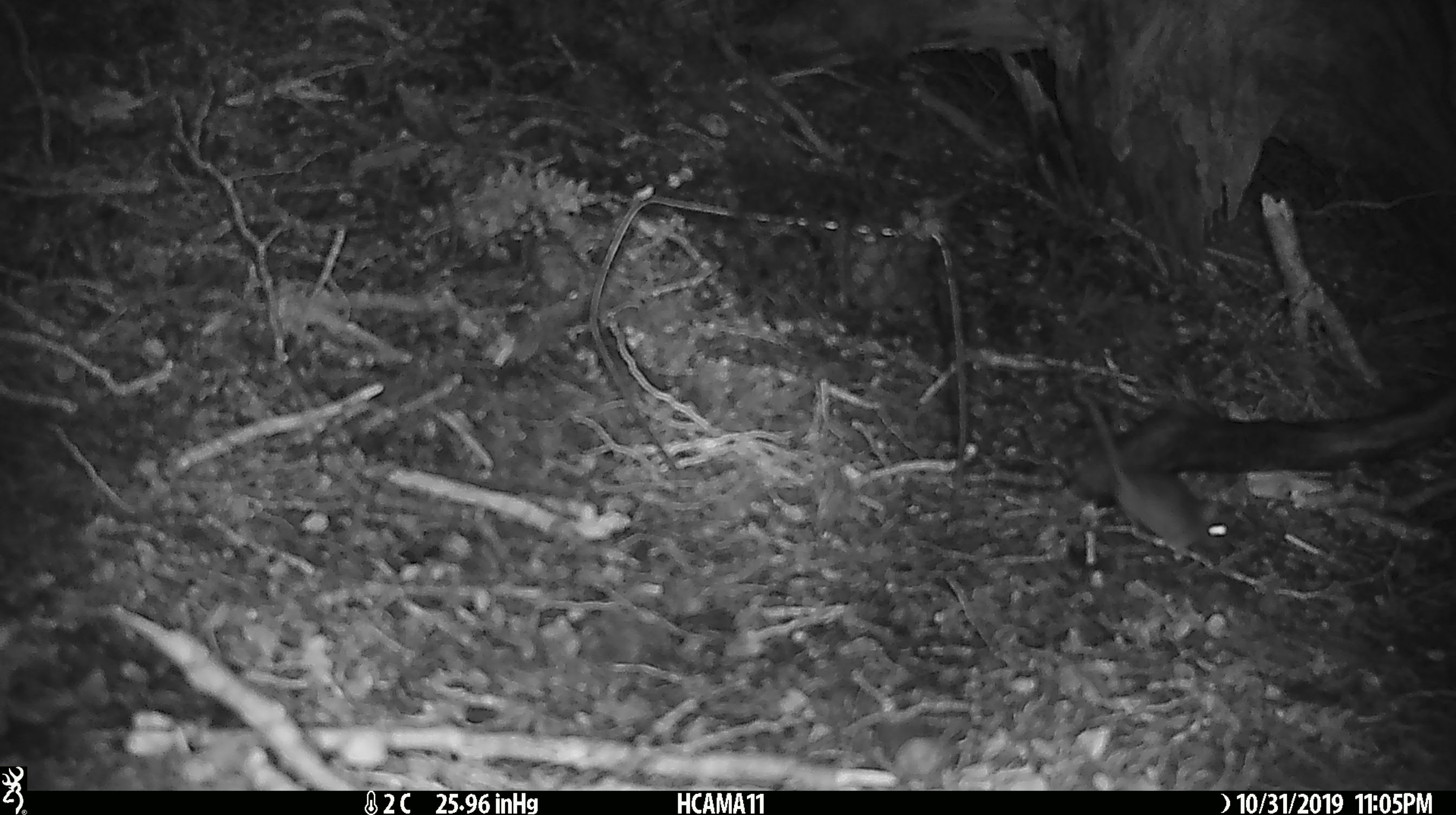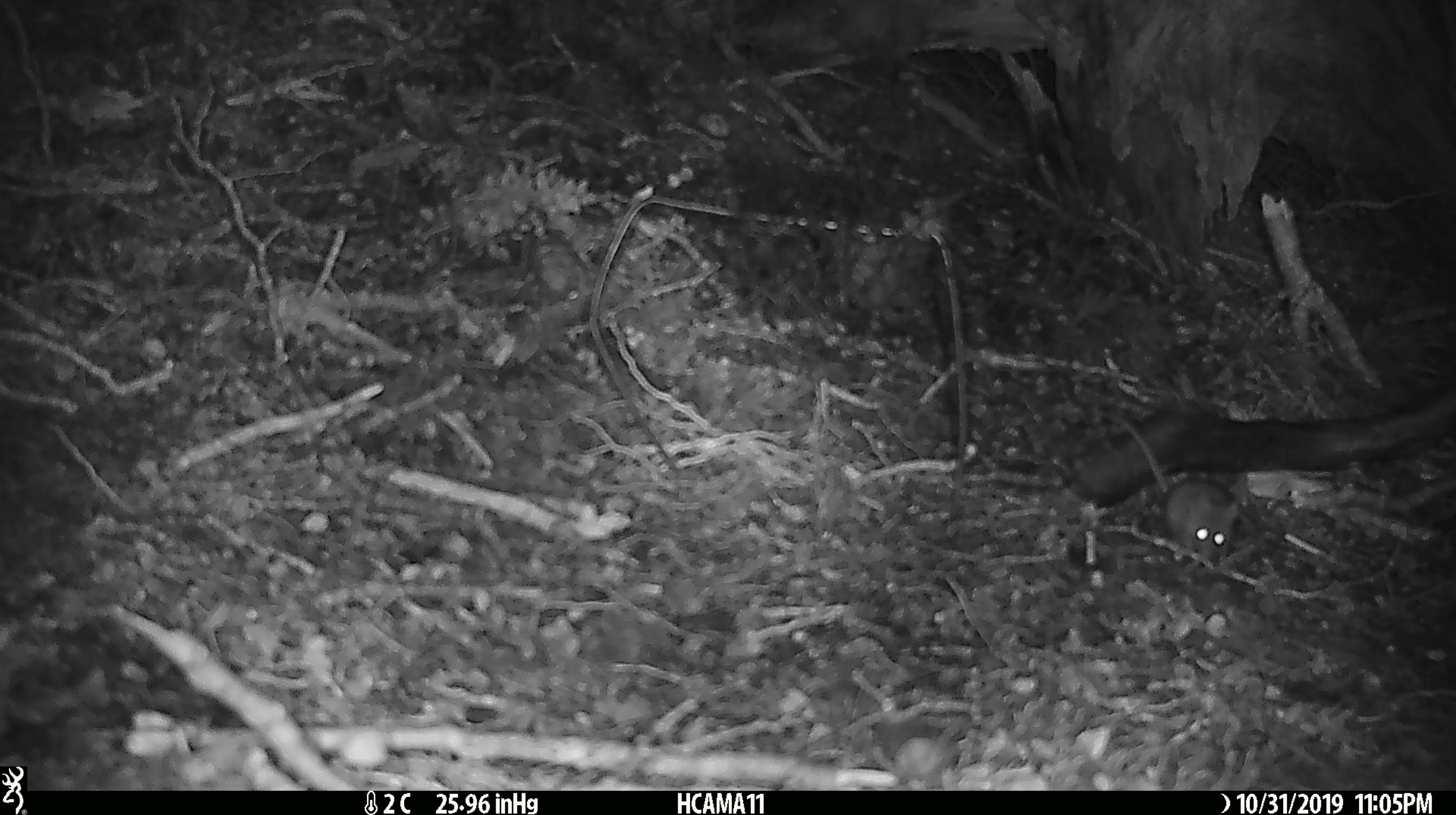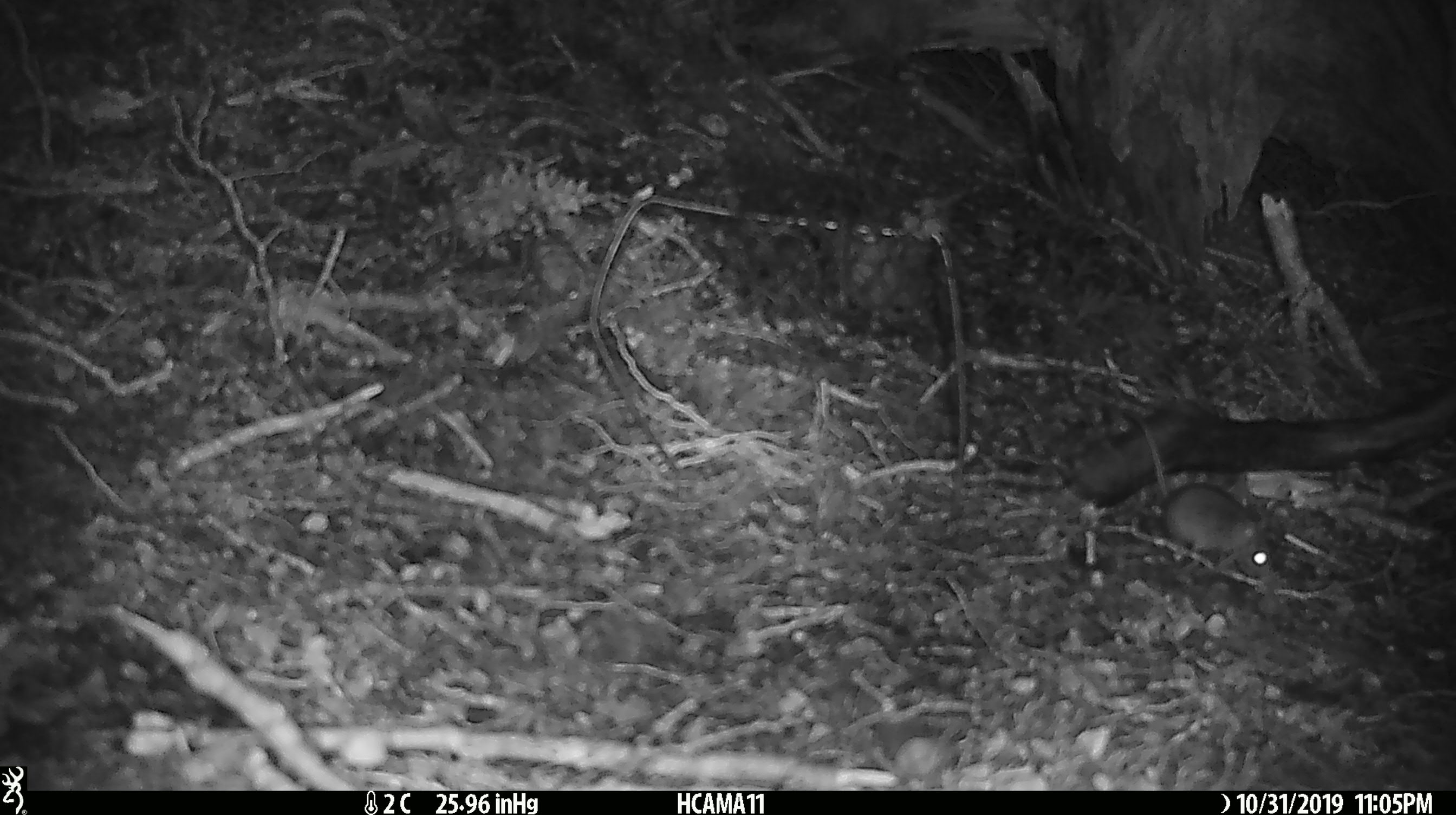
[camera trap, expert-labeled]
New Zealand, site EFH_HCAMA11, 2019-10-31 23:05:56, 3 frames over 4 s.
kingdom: Animalia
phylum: Chordata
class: Mammalia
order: Rodentia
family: Muridae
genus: Mus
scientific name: Mus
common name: mouse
Mouse (Mus).